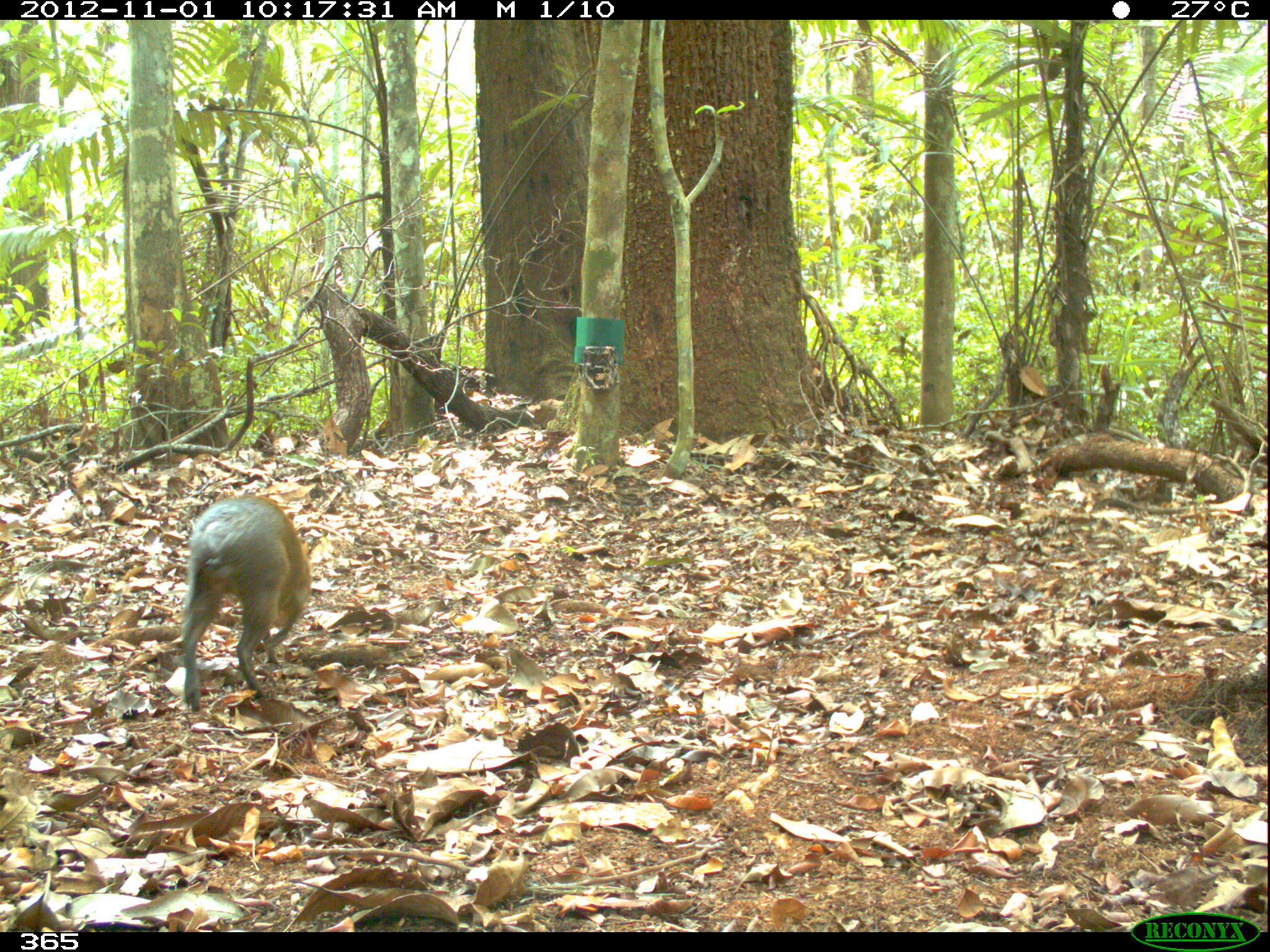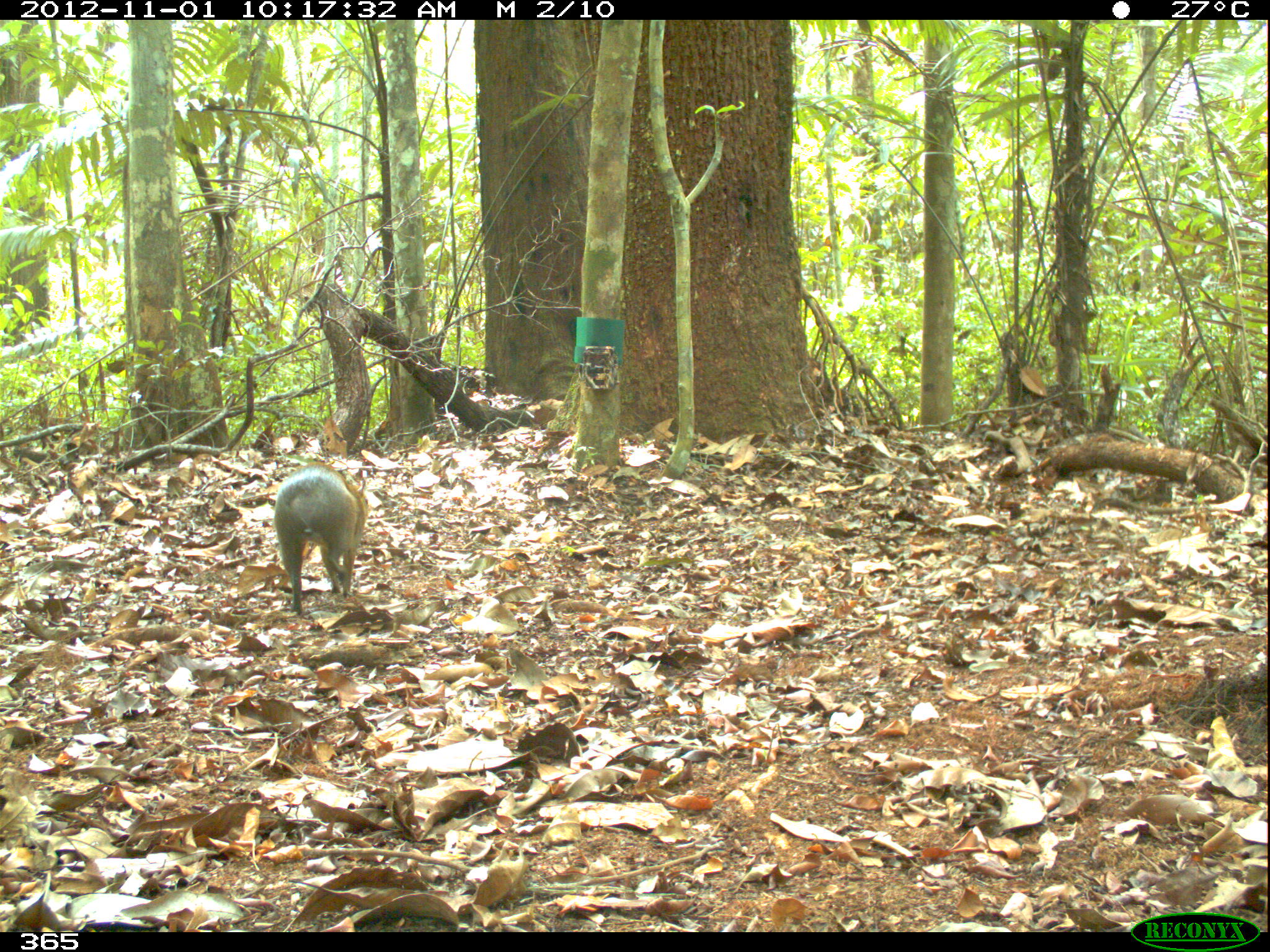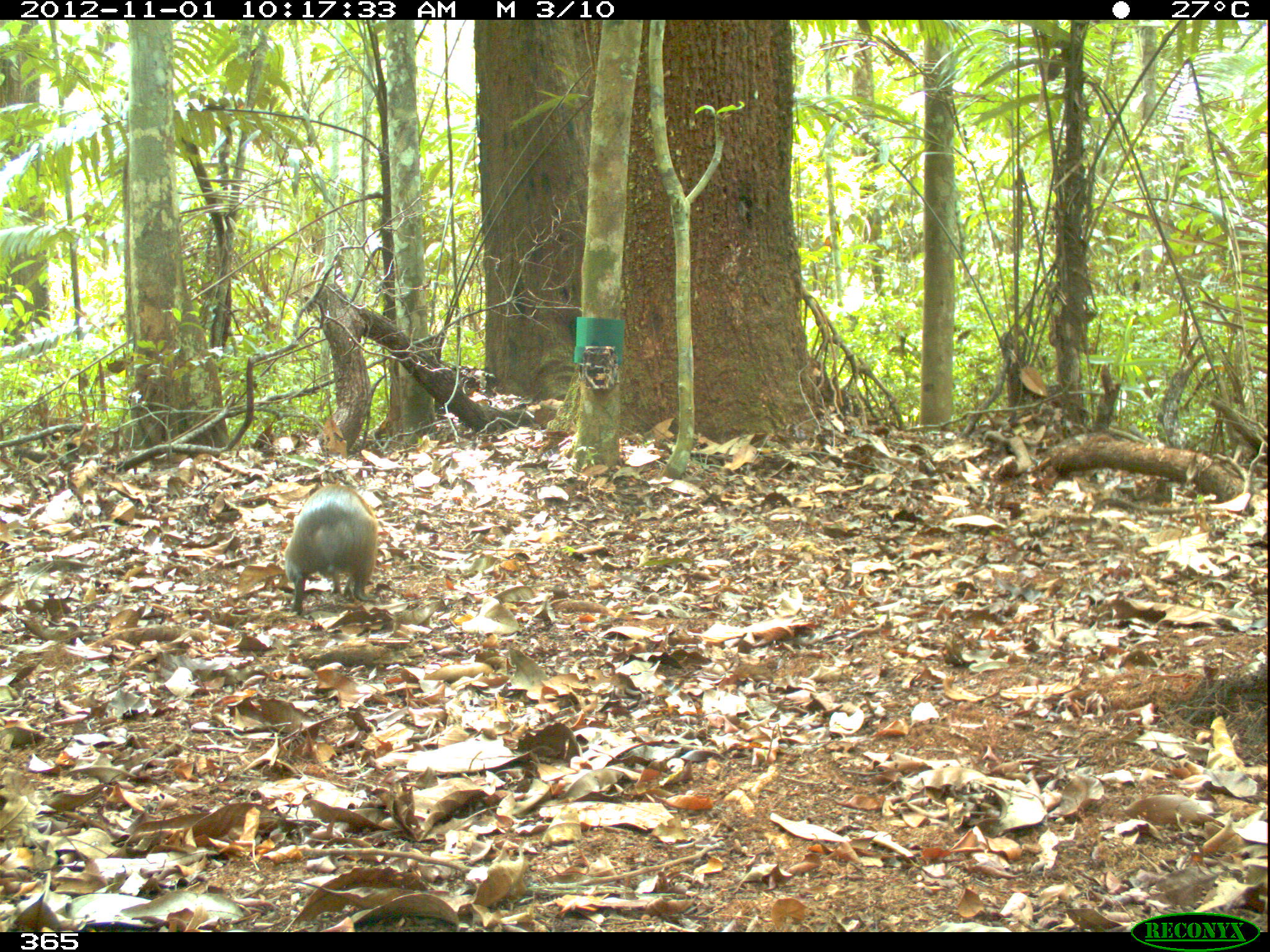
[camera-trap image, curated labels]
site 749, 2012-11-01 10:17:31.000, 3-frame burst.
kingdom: Animalia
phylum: Chordata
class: Mammalia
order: Rodentia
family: Dasyproctidae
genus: Dasyprocta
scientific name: Dasyprocta punctata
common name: central american agouti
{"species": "Dasyprocta punctata (central american agouti)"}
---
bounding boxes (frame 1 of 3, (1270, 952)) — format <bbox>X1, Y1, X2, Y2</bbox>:
dasyprocta punctata: <bbox>180, 492, 312, 713</bbox>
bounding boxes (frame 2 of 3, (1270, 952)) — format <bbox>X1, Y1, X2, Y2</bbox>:
dasyprocta punctata: <bbox>272, 462, 365, 615</bbox>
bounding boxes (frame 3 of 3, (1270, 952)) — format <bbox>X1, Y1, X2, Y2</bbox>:
dasyprocta punctata: <bbox>282, 483, 374, 611</bbox>